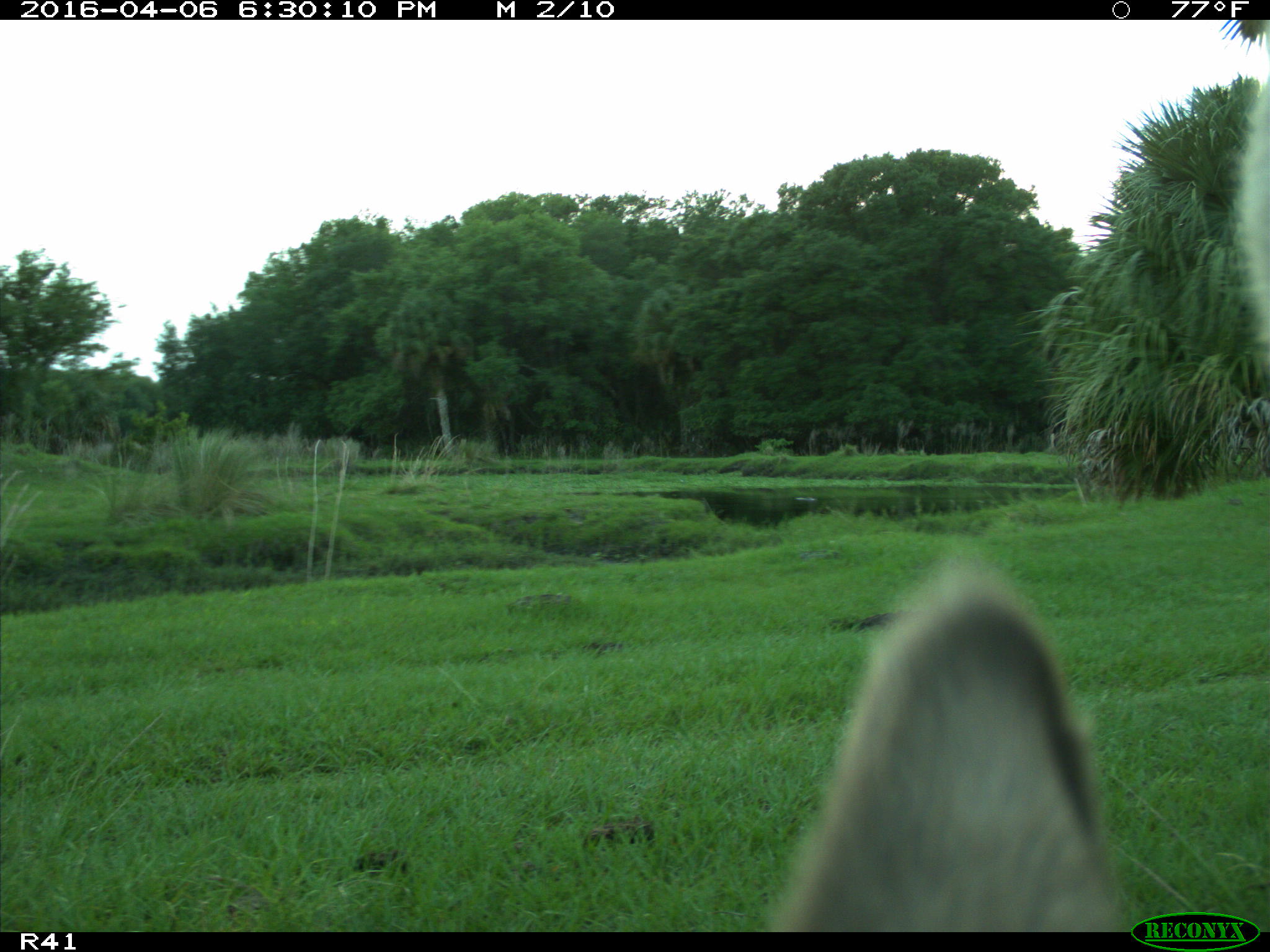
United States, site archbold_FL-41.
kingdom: Animalia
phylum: Chordata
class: Mammalia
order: Artiodactyla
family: Bovidae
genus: Bos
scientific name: Bos taurus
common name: domestic cow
Bos taurus (domestic cow).